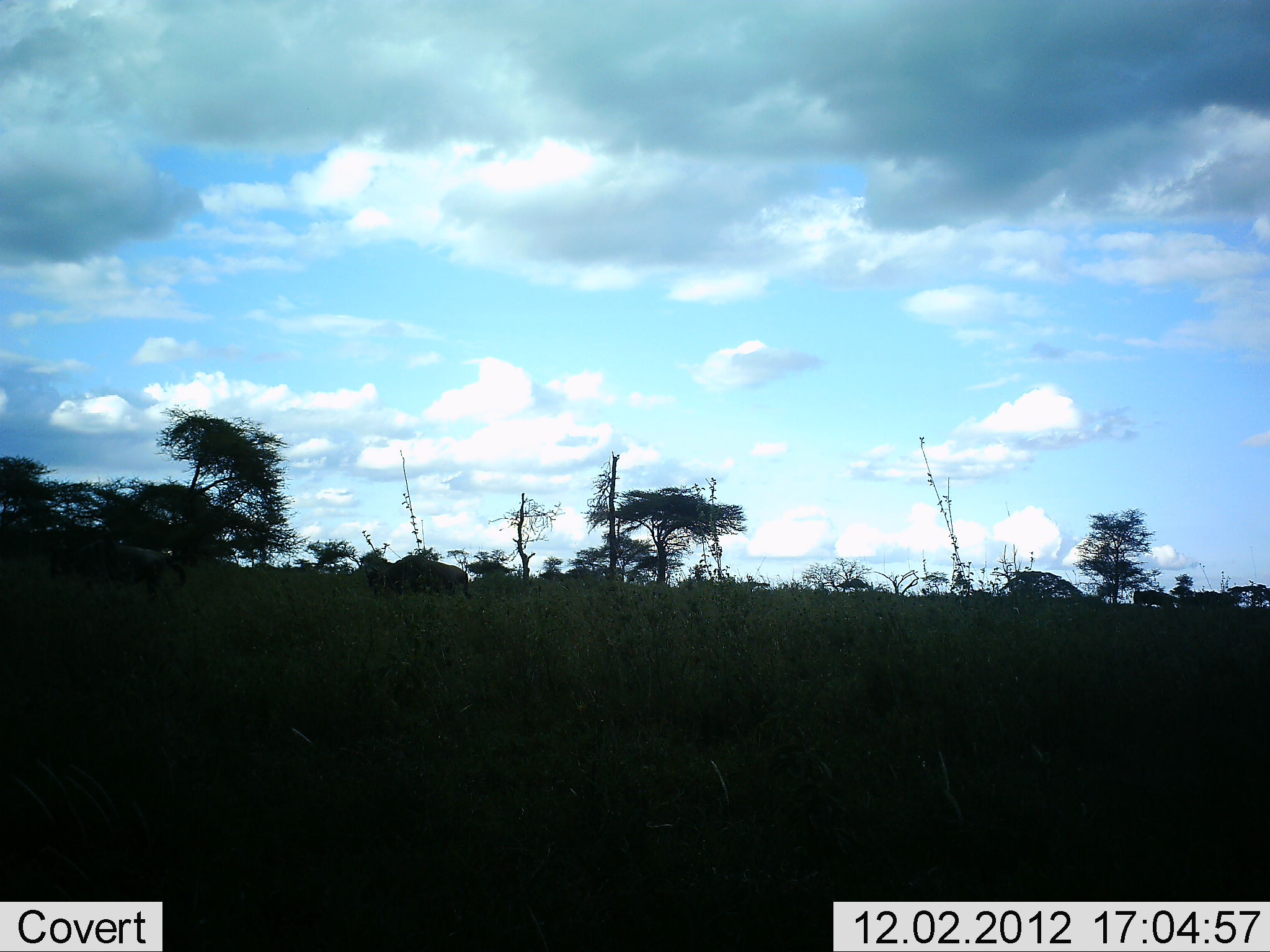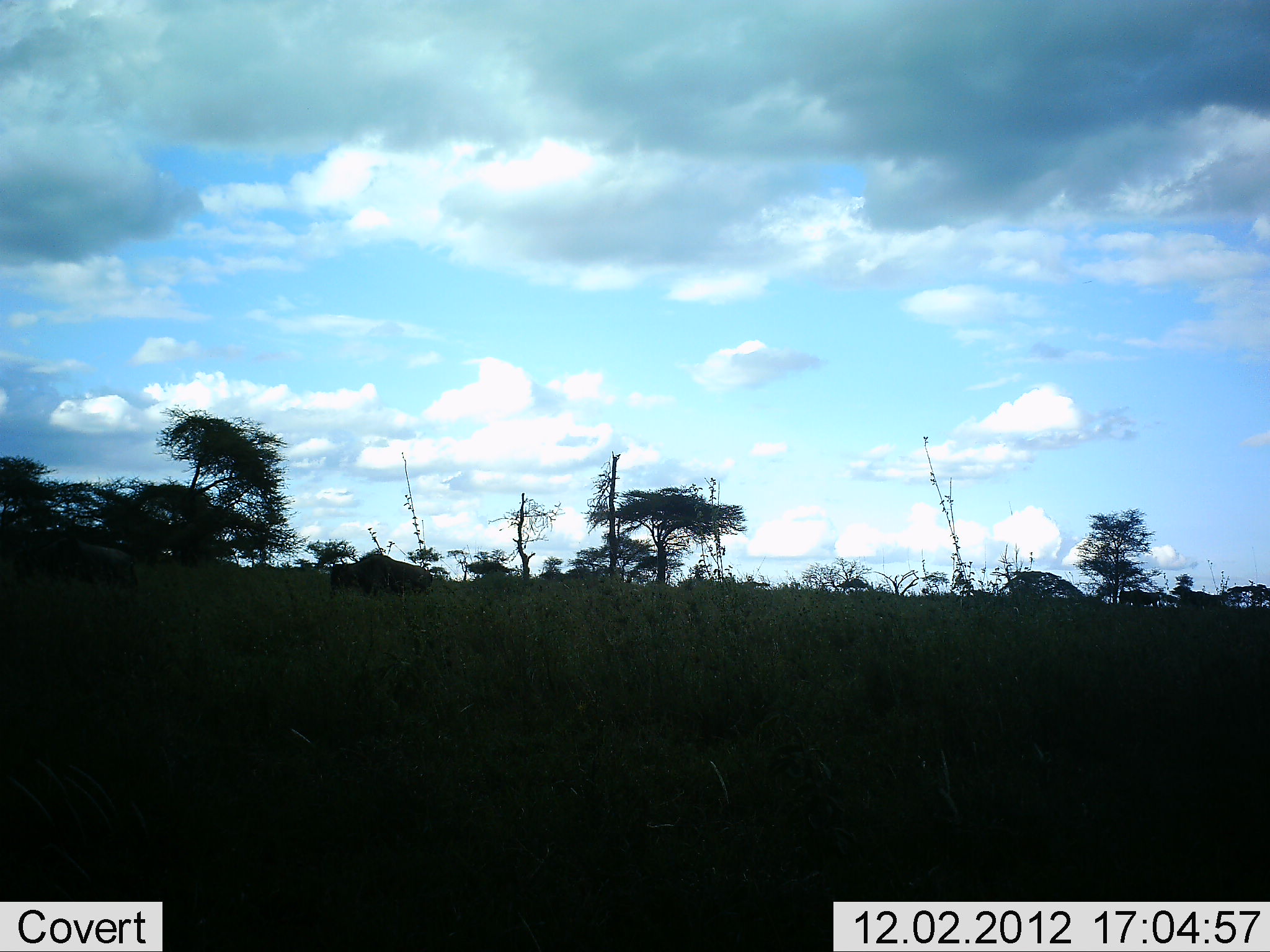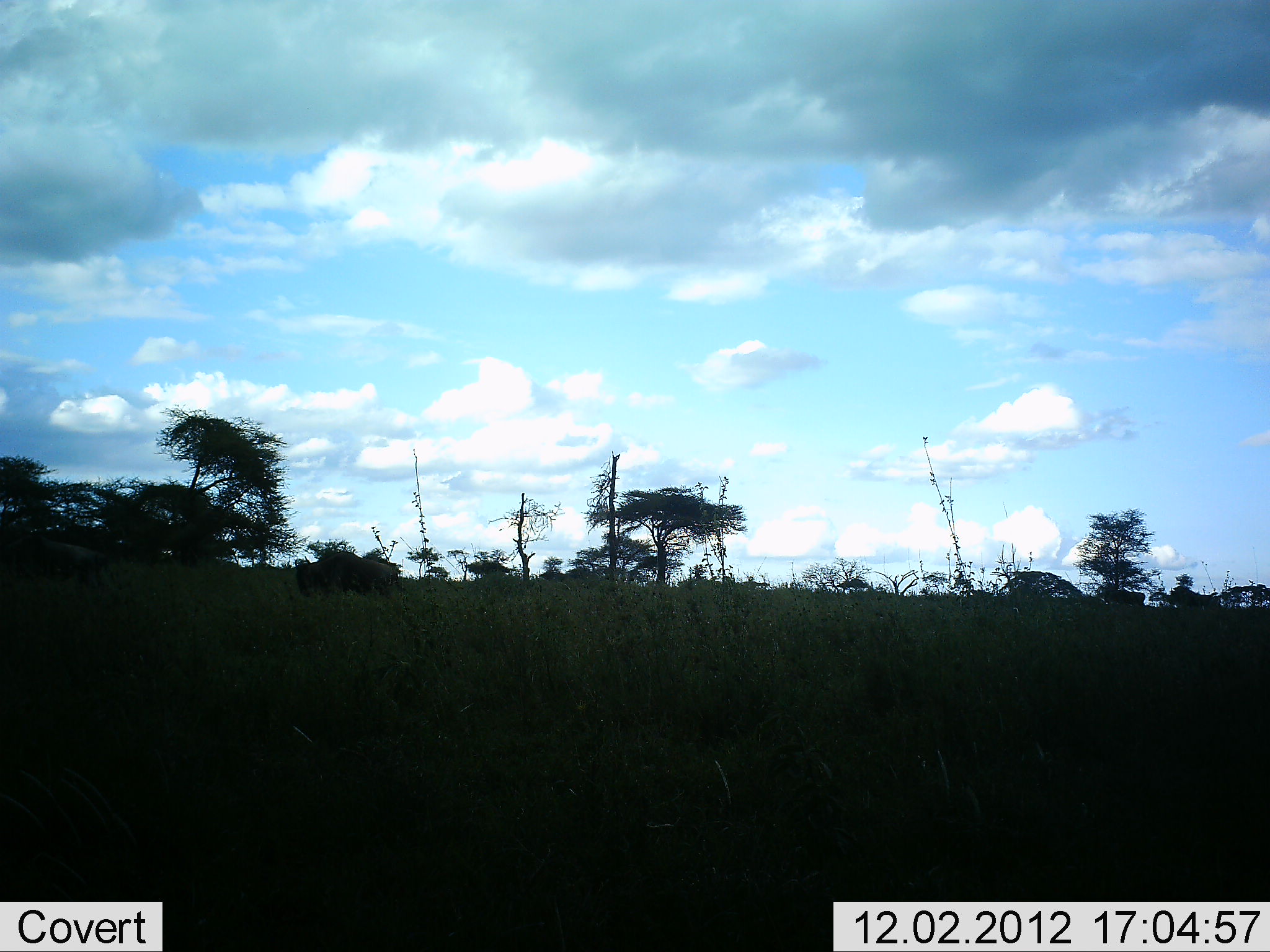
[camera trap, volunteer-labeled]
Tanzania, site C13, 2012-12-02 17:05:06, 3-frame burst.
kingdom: Animalia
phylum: Chordata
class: Mammalia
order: Artiodactyla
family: Bovidae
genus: Connochaetes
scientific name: Connochaetes taurinus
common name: blue wildebeest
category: wildebeest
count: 4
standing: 0%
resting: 0%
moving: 100%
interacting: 0%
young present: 10%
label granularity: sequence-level